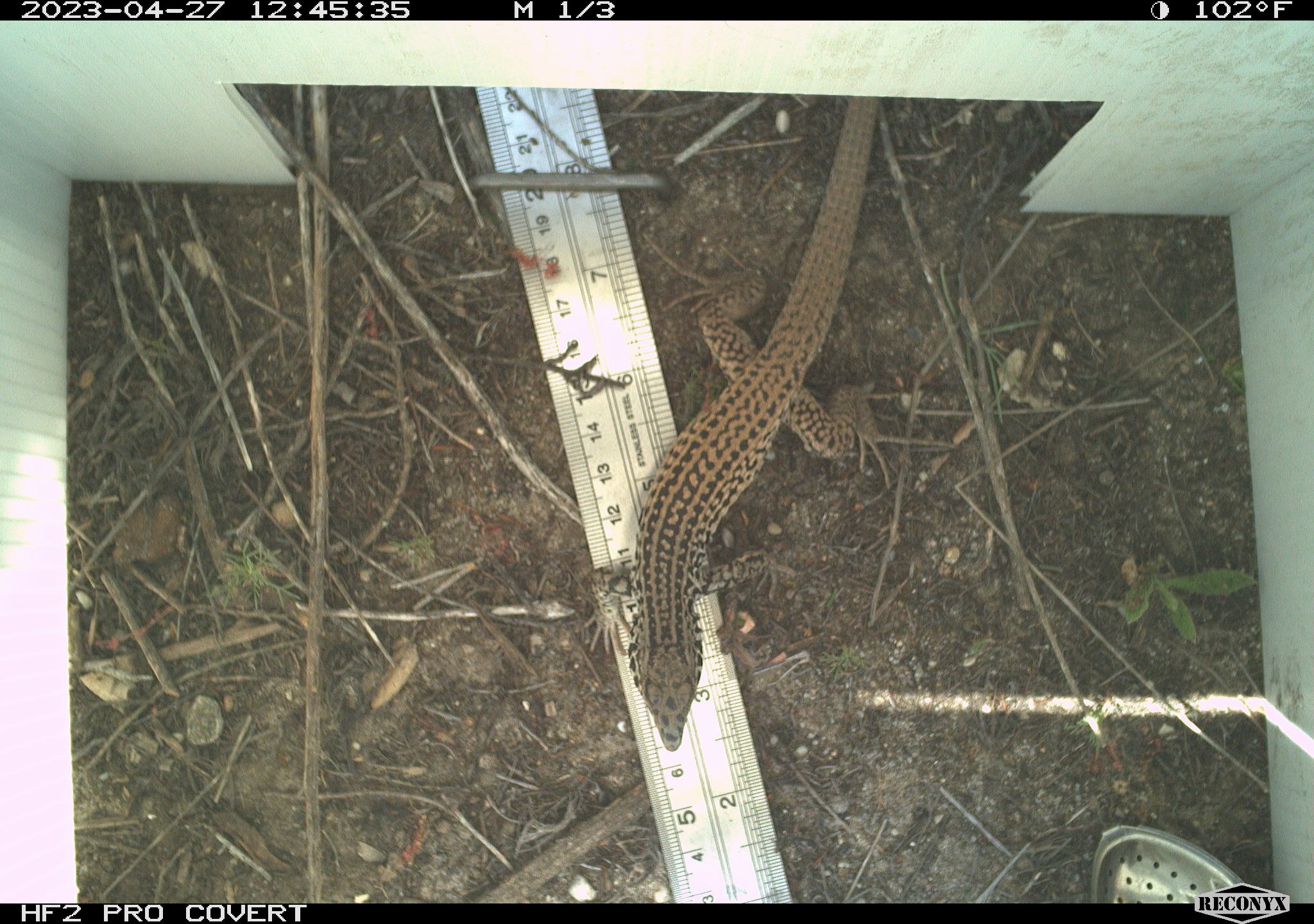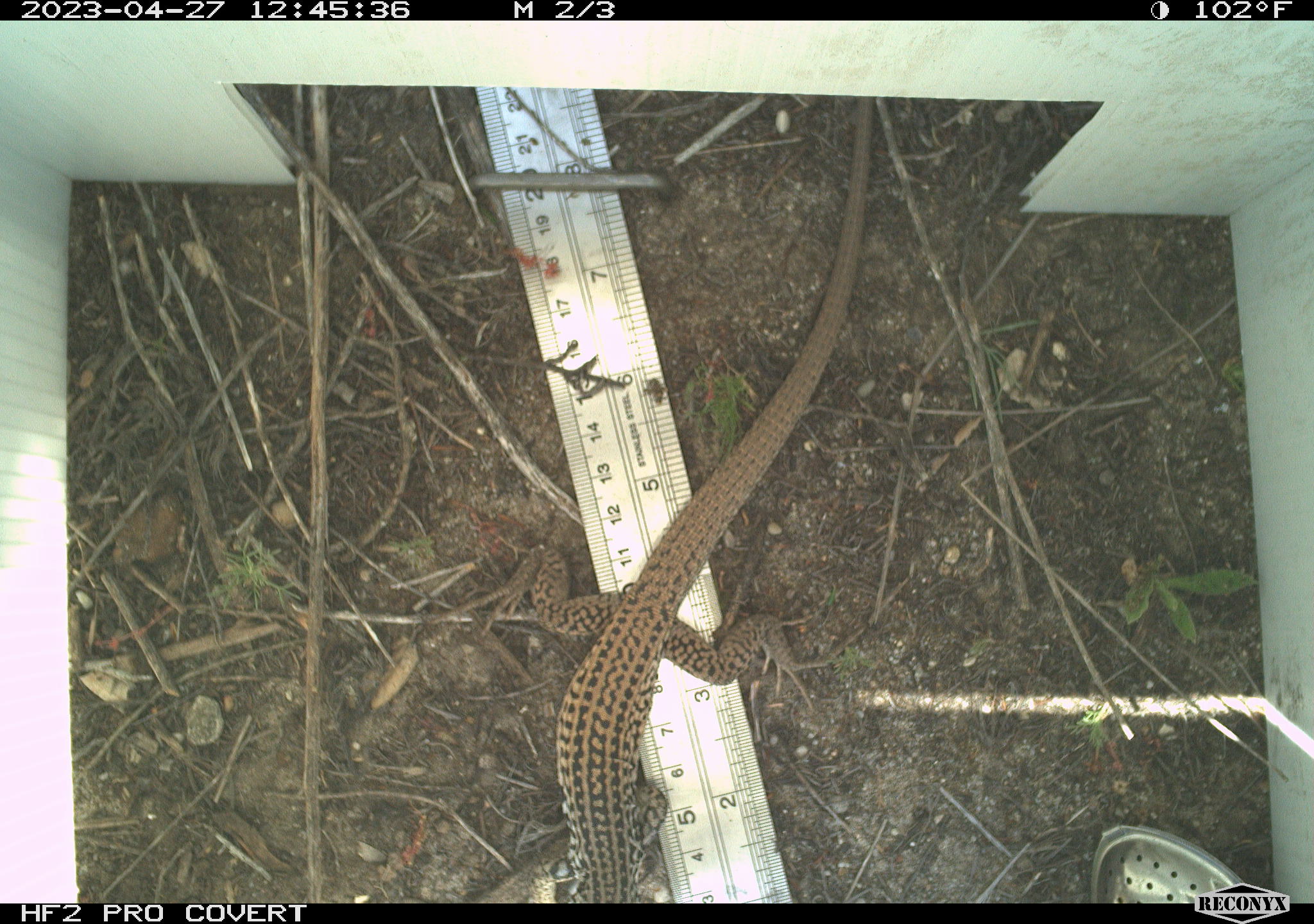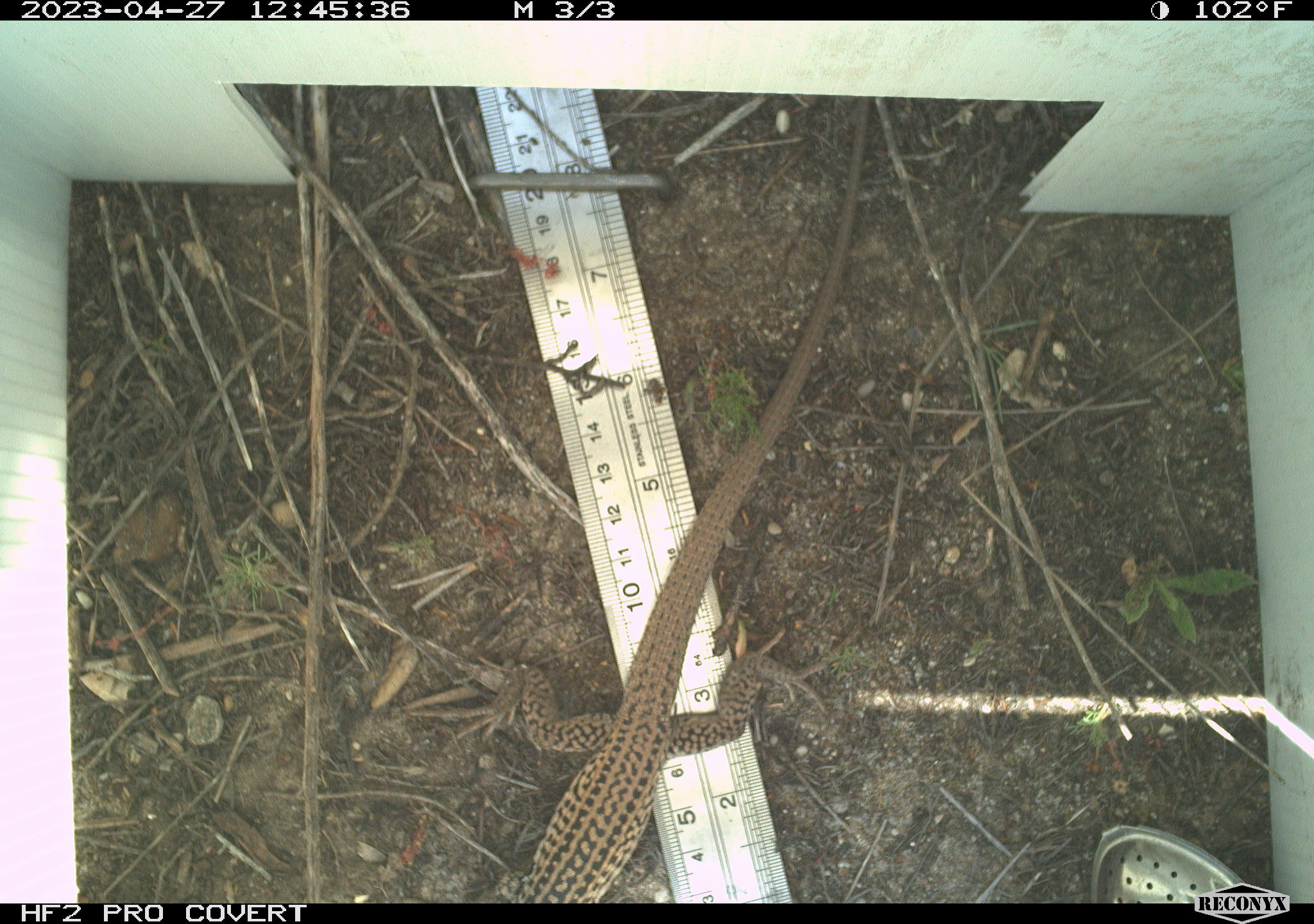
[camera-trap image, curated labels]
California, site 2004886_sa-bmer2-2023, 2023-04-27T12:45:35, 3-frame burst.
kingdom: Animalia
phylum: Chordata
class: Reptilia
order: Squamata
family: Teiidae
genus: Aspidoscelis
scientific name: Aspidoscelis tigris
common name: western whiptail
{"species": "western whiptail (Aspidoscelis tigris)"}